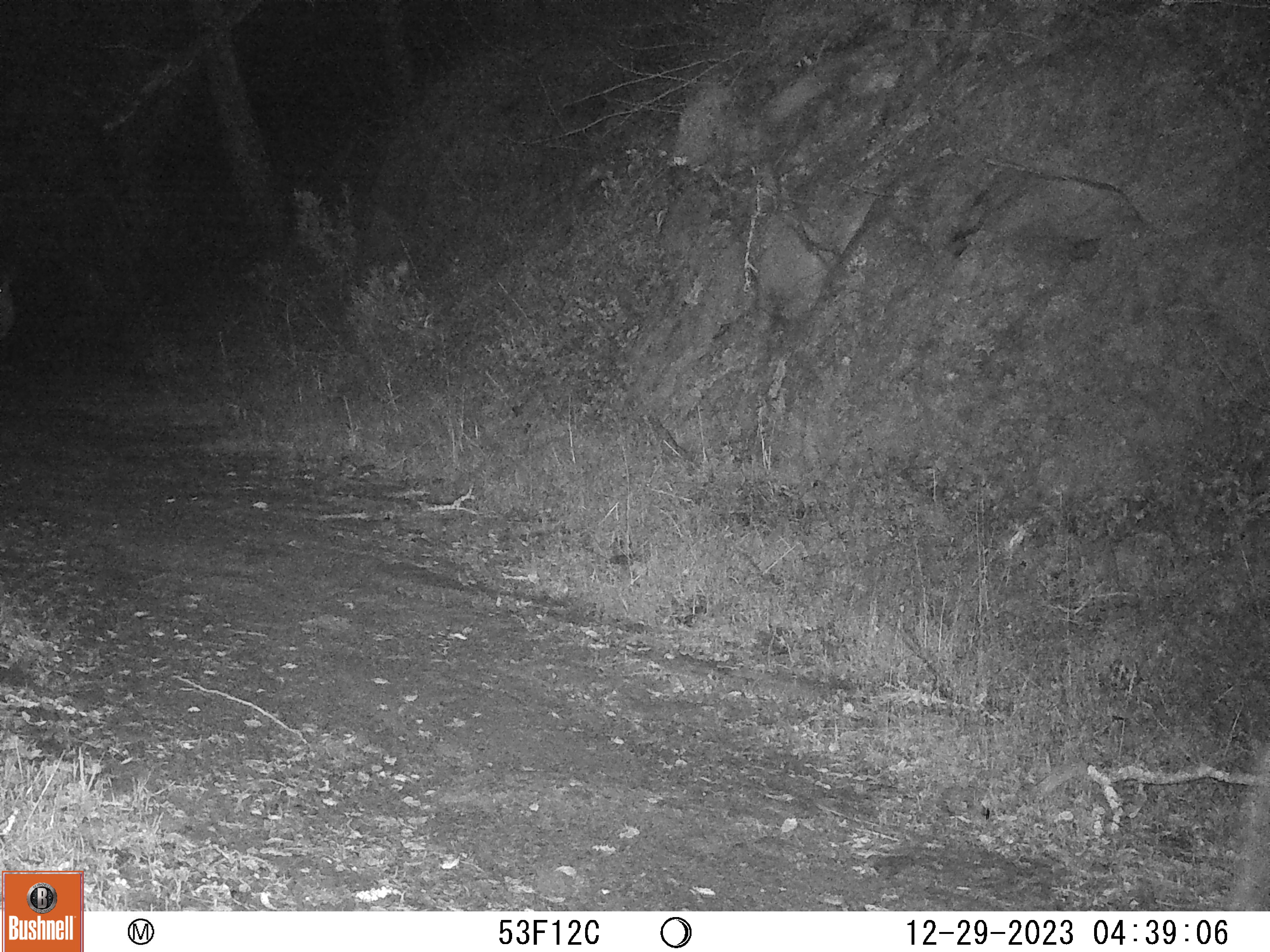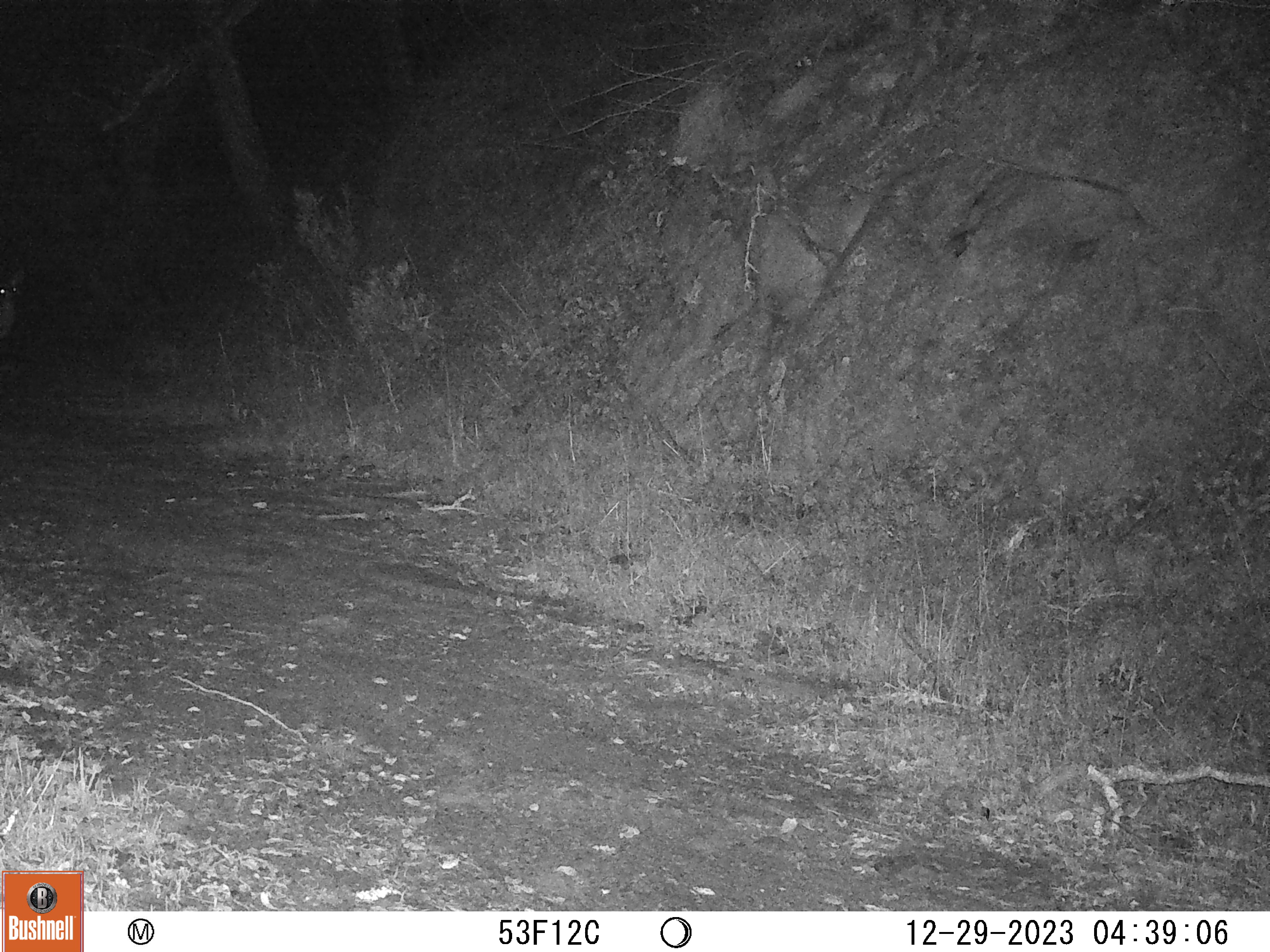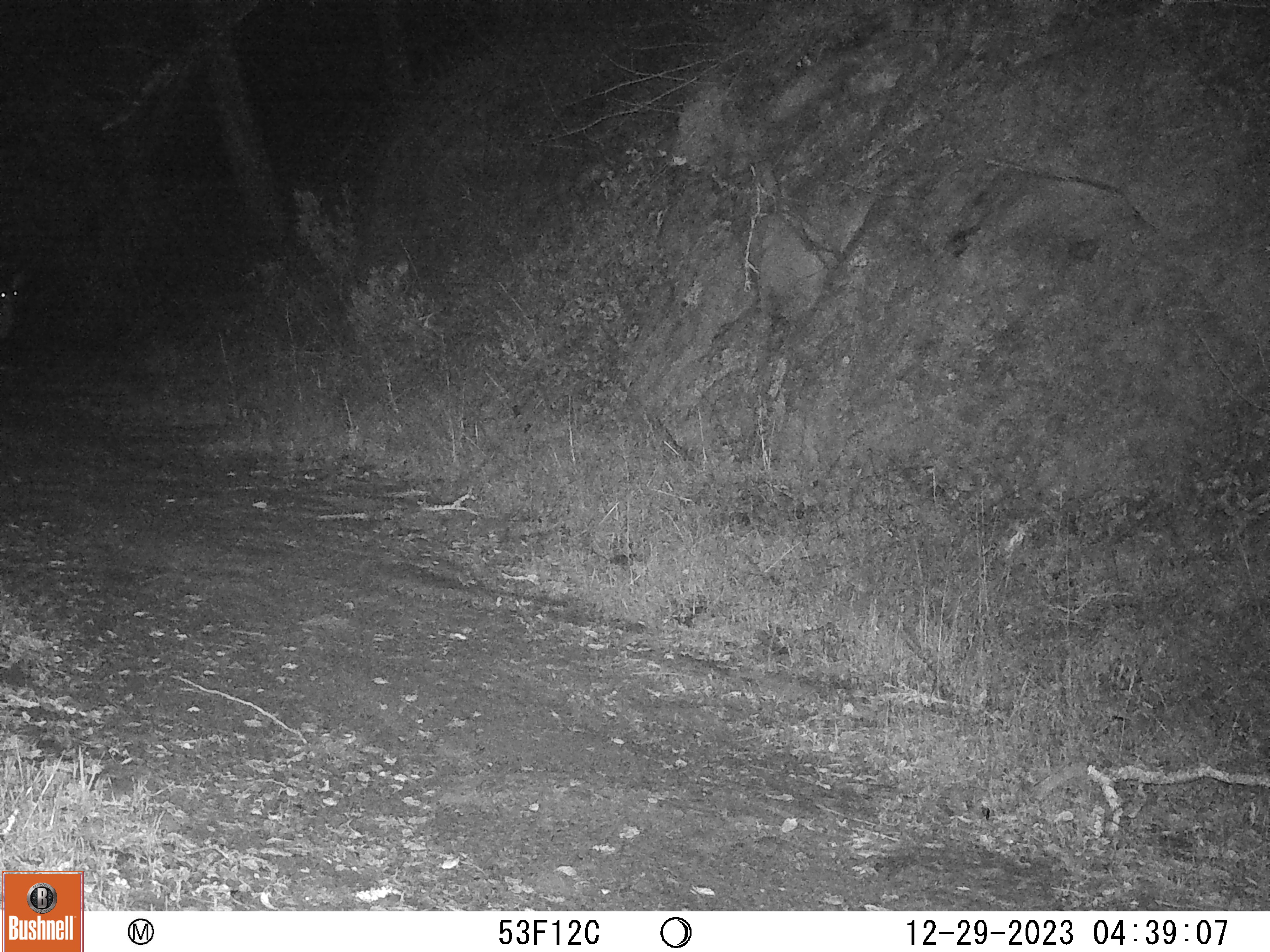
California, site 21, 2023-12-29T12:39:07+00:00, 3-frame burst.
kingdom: Animalia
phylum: Chordata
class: Mammalia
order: Artiodactyla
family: Cervidae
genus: Odocoileus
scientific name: Odocoileus hemionus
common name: mule deer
Mule deer (Odocoileus hemionus).